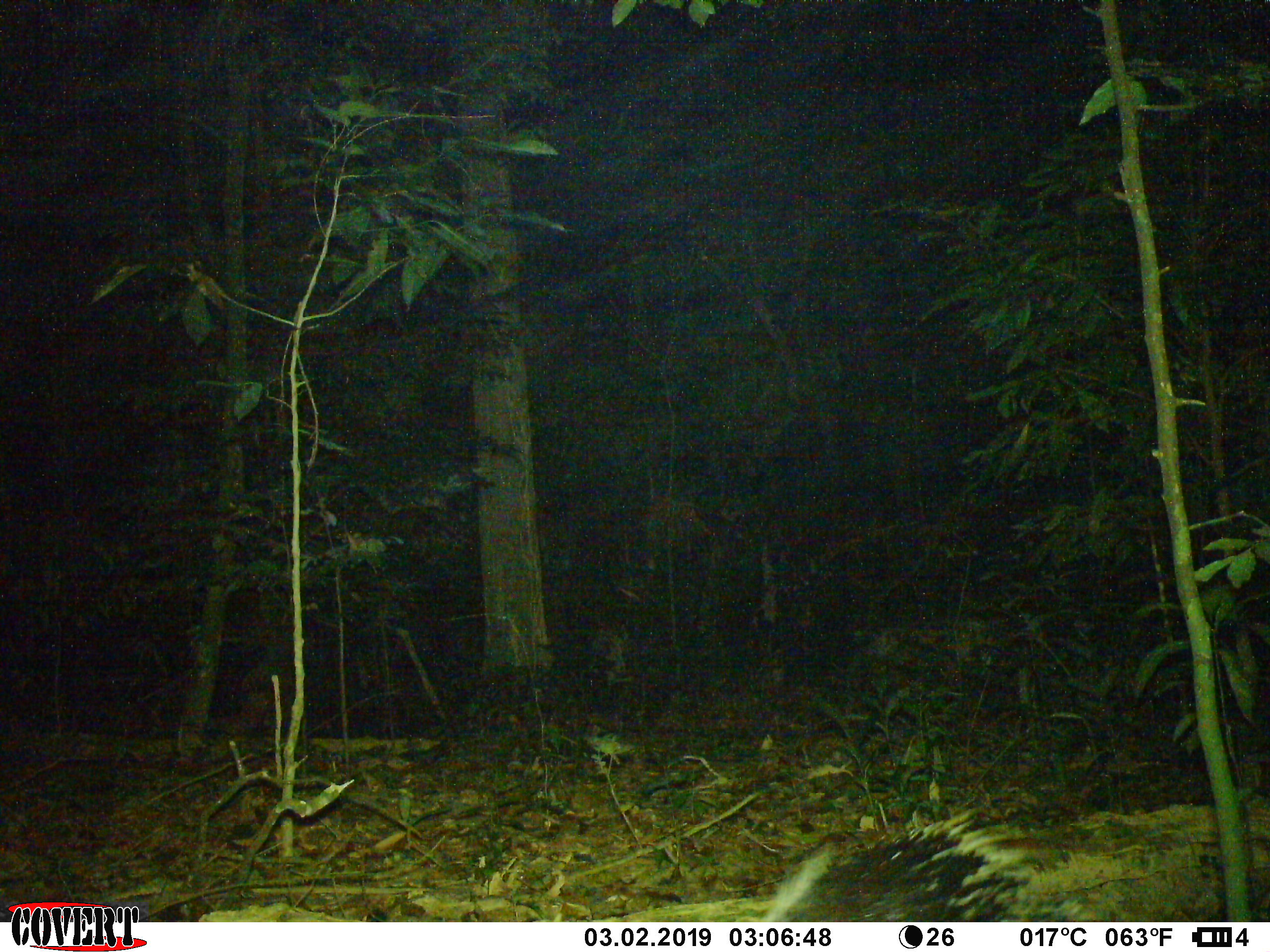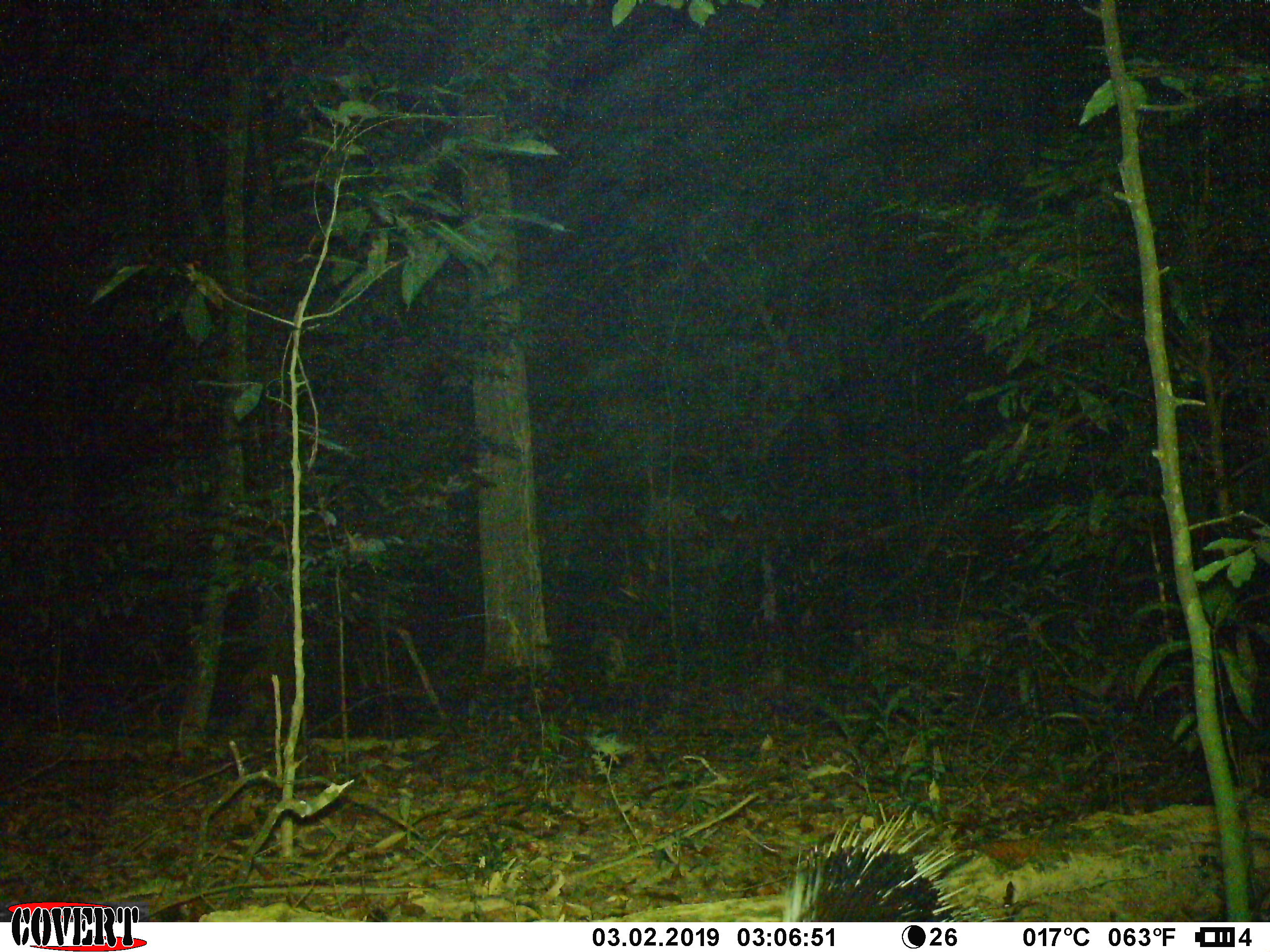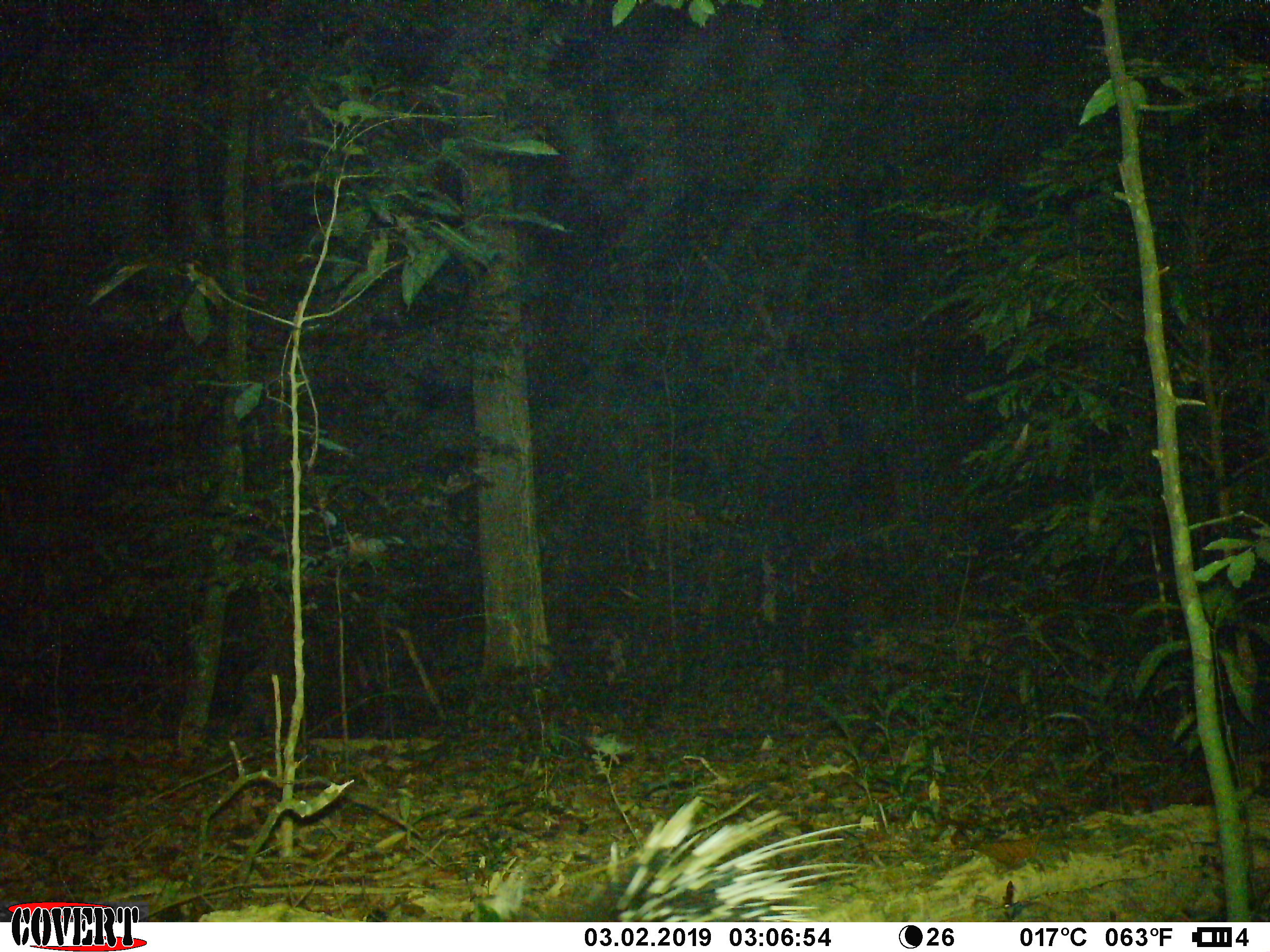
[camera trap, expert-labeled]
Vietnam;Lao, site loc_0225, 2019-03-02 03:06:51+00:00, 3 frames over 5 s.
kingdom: Animalia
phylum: Chordata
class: Mammalia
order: Rodentia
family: Hystricidae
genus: Hystrix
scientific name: Hystrix brachyura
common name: malayan porcupine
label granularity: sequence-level